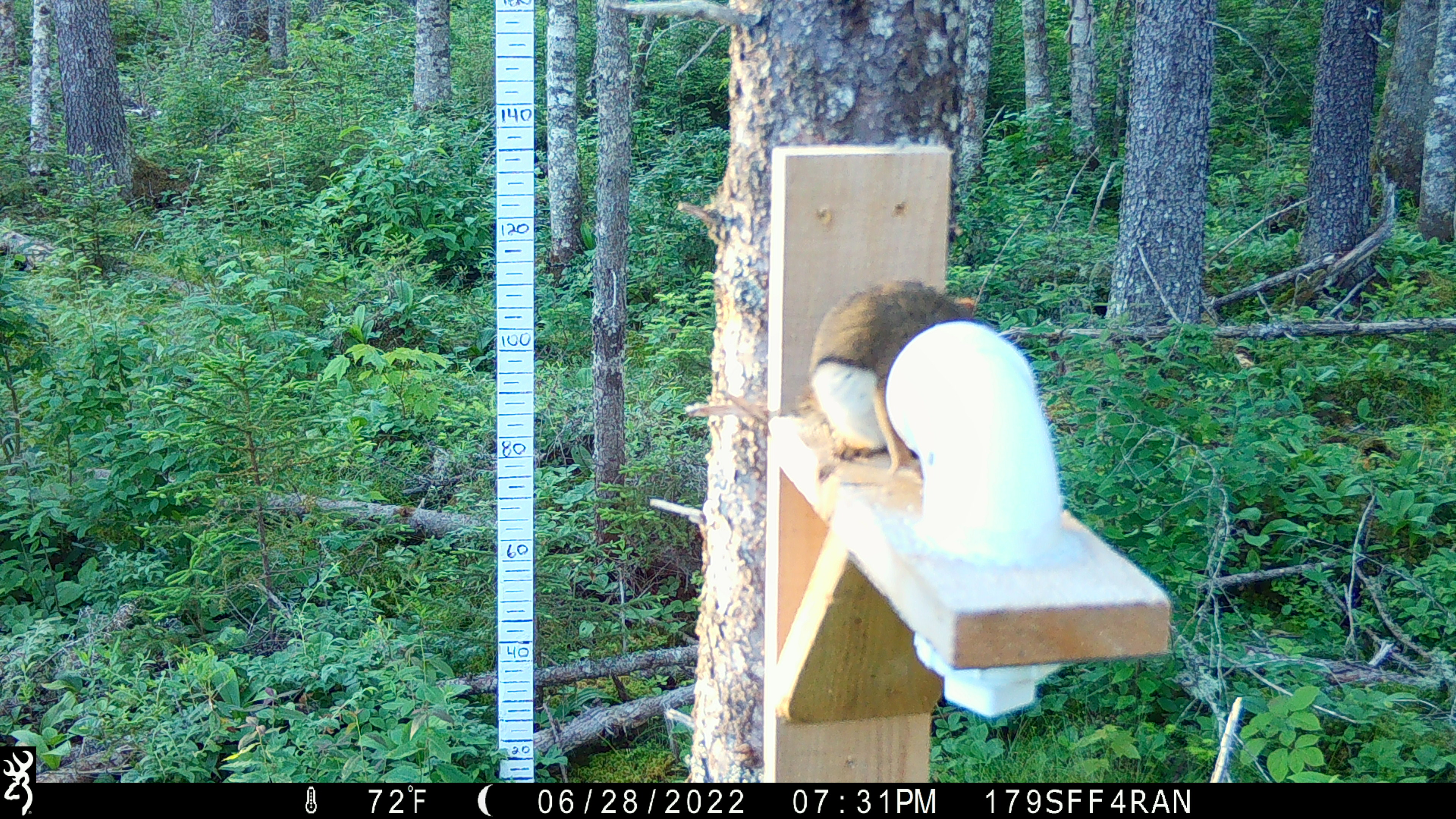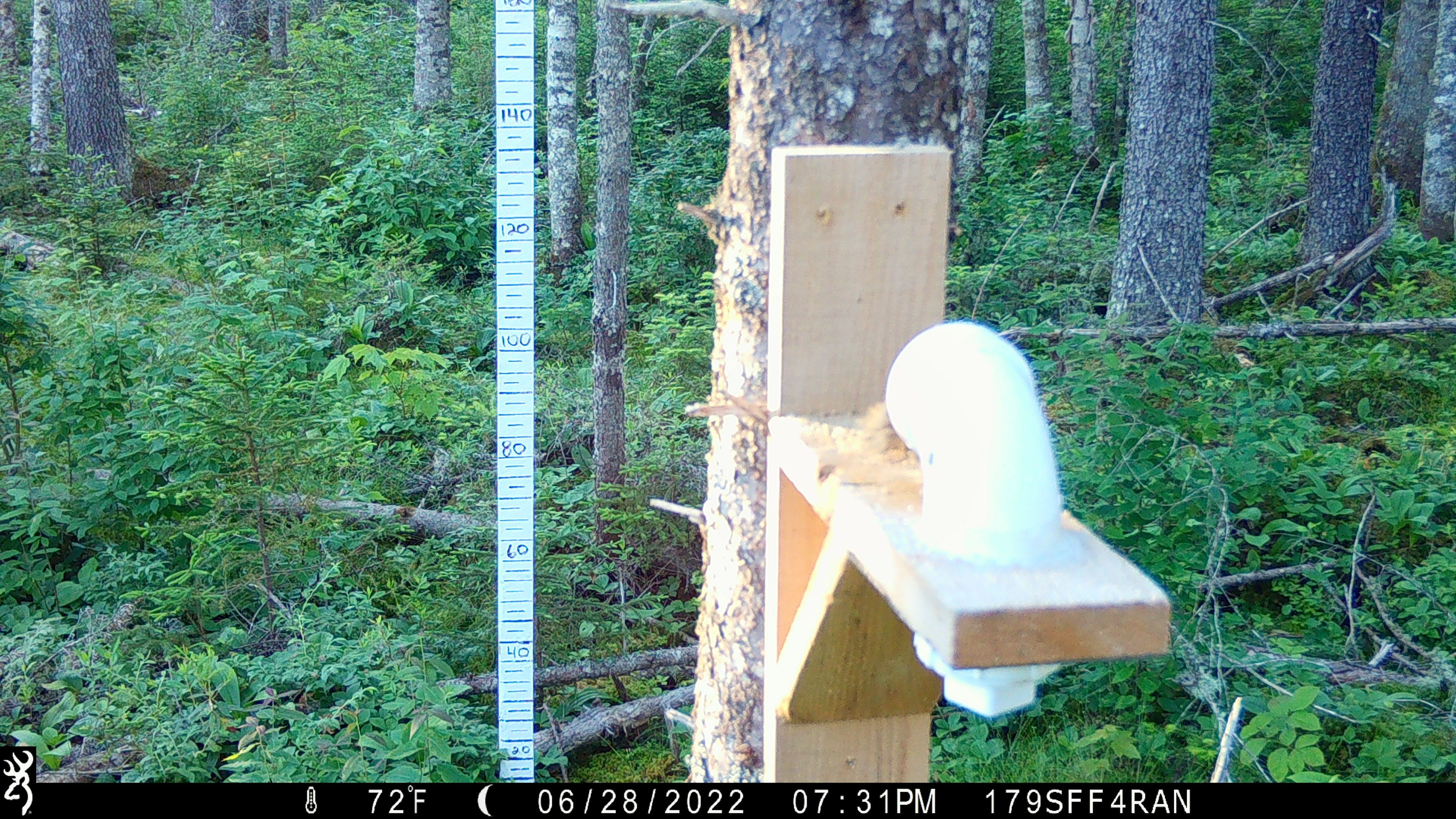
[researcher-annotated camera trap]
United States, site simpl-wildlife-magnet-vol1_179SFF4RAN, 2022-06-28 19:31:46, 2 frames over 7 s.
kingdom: Animalia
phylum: Chordata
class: Mammalia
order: Rodentia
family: Sciuridae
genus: Tamiasciurus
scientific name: Tamiasciurus hudsonicus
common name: red squirrel